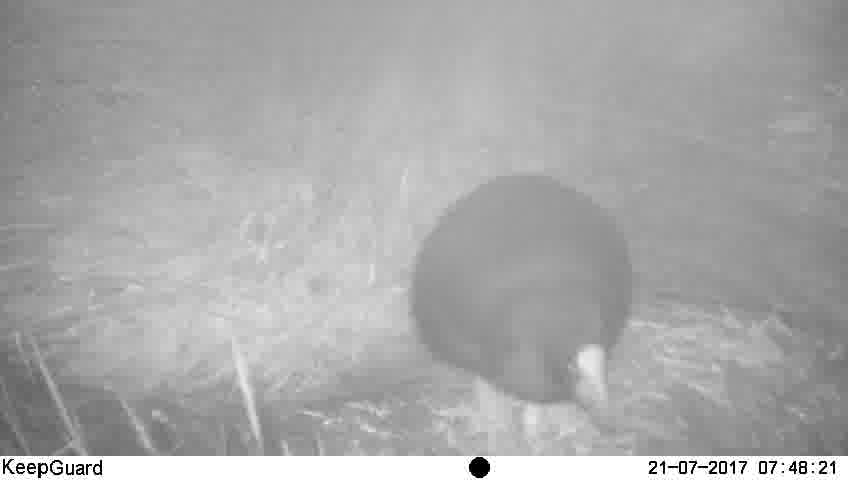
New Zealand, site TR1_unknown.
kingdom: Animalia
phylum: Chordata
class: Aves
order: Gruiformes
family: Rallidae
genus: Porphyrio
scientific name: Porphyrio mantelli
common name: takahe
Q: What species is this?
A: Takahe (Porphyrio mantelli).